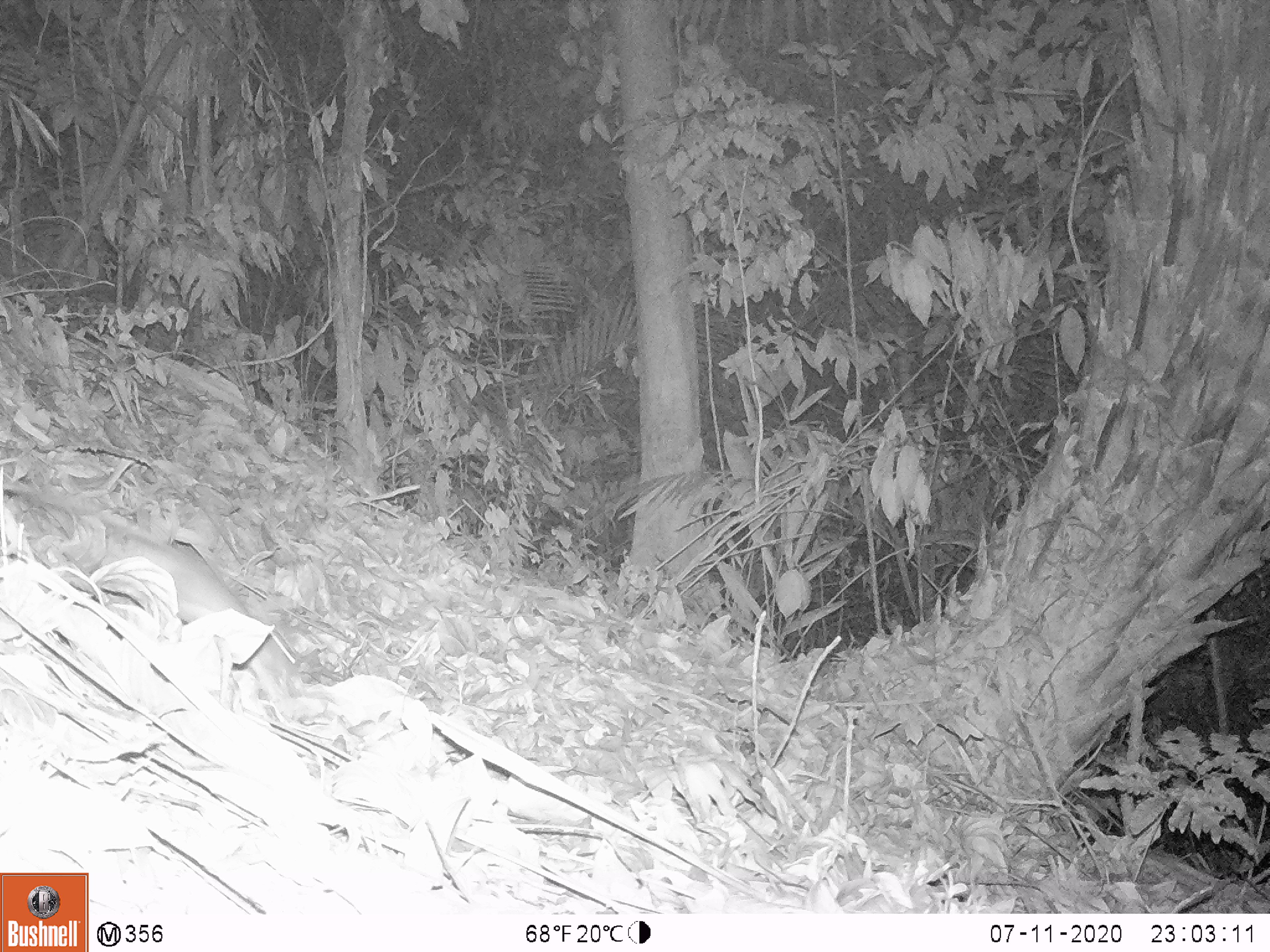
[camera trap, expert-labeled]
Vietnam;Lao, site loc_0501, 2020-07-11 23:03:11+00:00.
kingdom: Animalia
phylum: Chordata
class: Mammalia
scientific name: Mammalia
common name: mammal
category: unidentified small mammal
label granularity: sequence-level